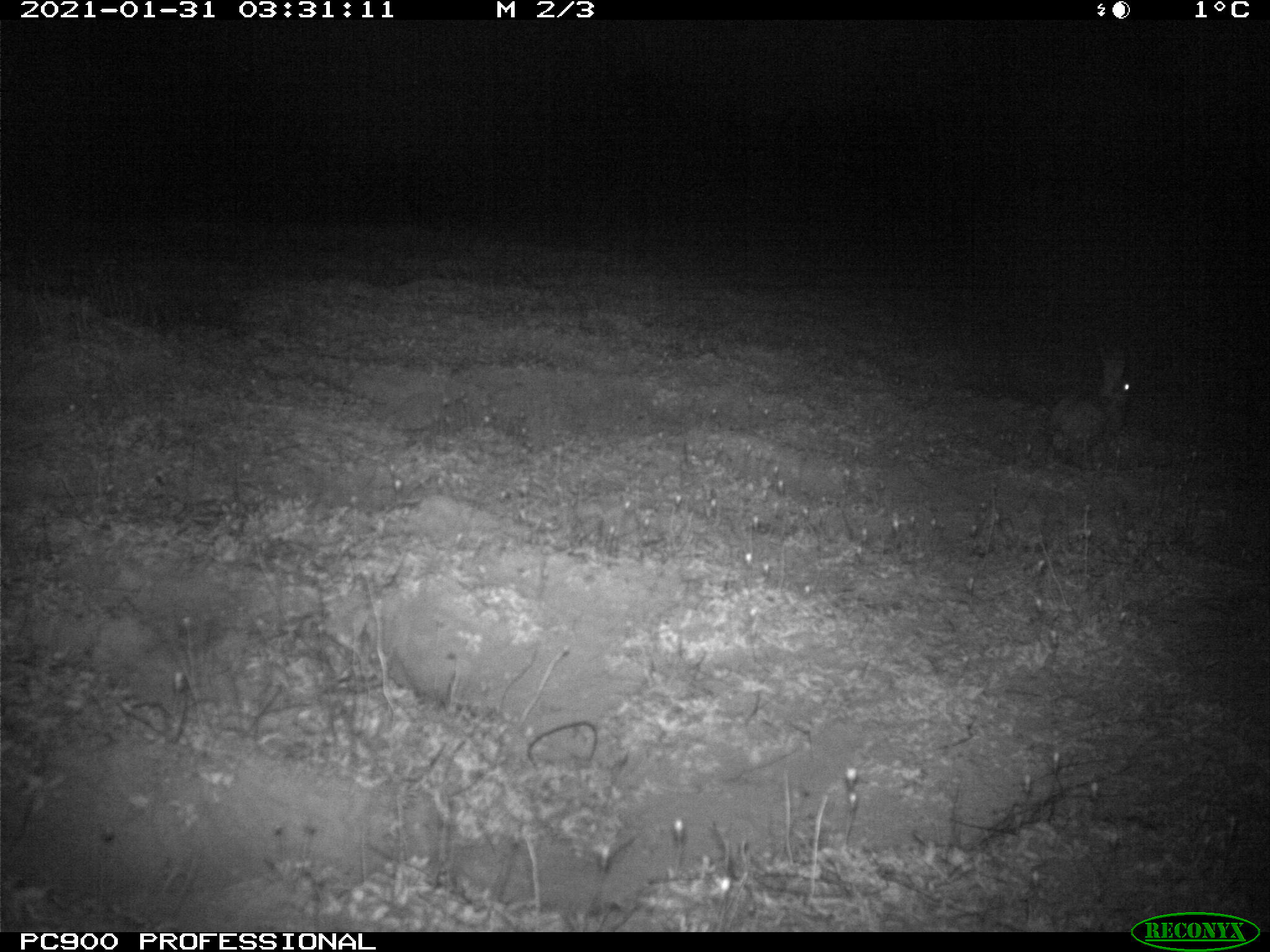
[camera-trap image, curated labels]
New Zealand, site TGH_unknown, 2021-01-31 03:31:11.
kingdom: Animalia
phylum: Chordata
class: Mammalia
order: Lagomorpha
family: Leporidae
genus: Oryctolagus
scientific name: Oryctolagus cuniculus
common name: european rabbit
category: rabbit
Rabbit (european rabbit) (Oryctolagus cuniculus).